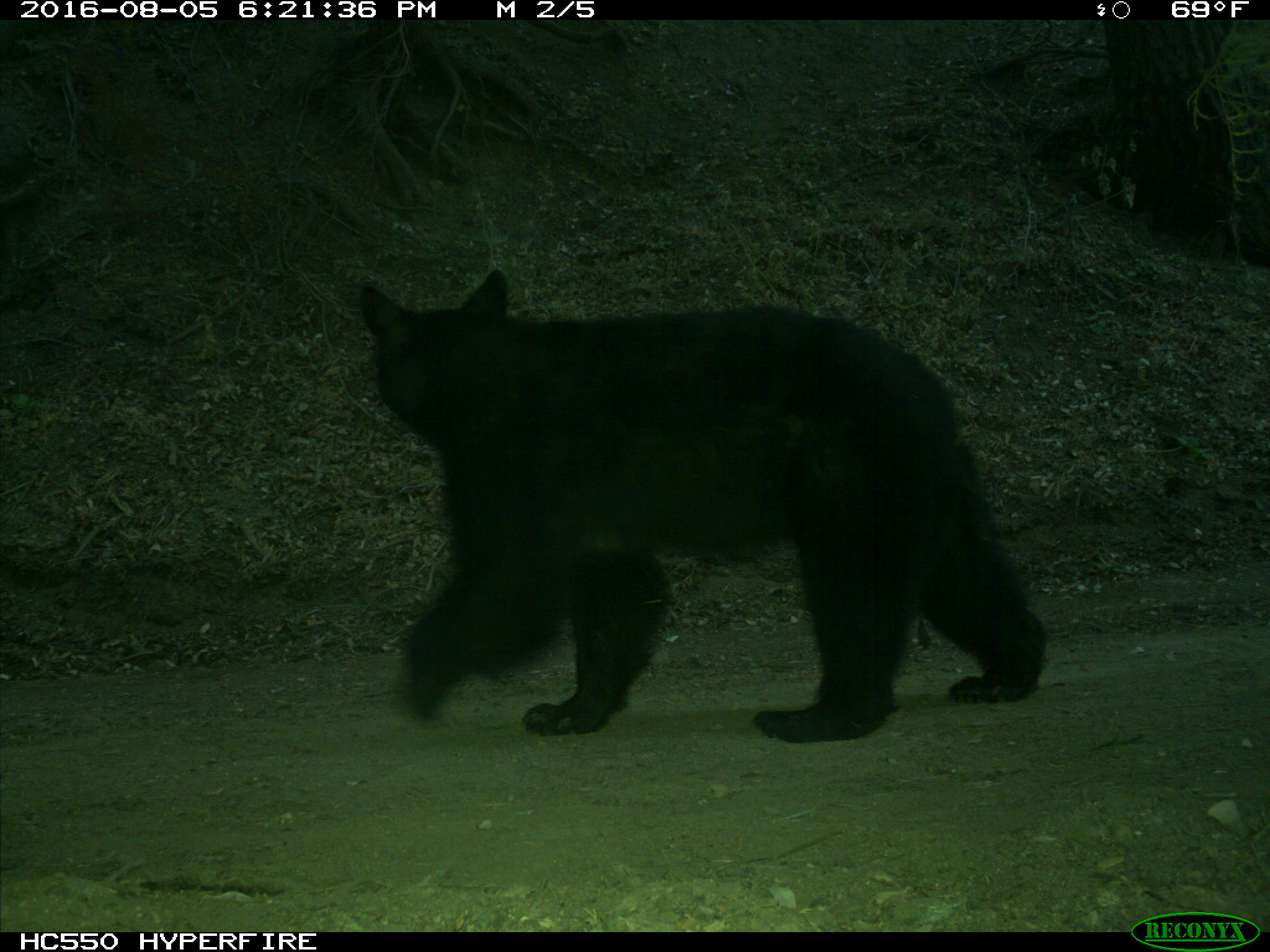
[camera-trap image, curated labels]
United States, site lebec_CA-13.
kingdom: Animalia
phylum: Chordata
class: Mammalia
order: Carnivora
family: Ursidae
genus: Ursus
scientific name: Ursus americanus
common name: american black bear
Ursus americanus (american black bear).